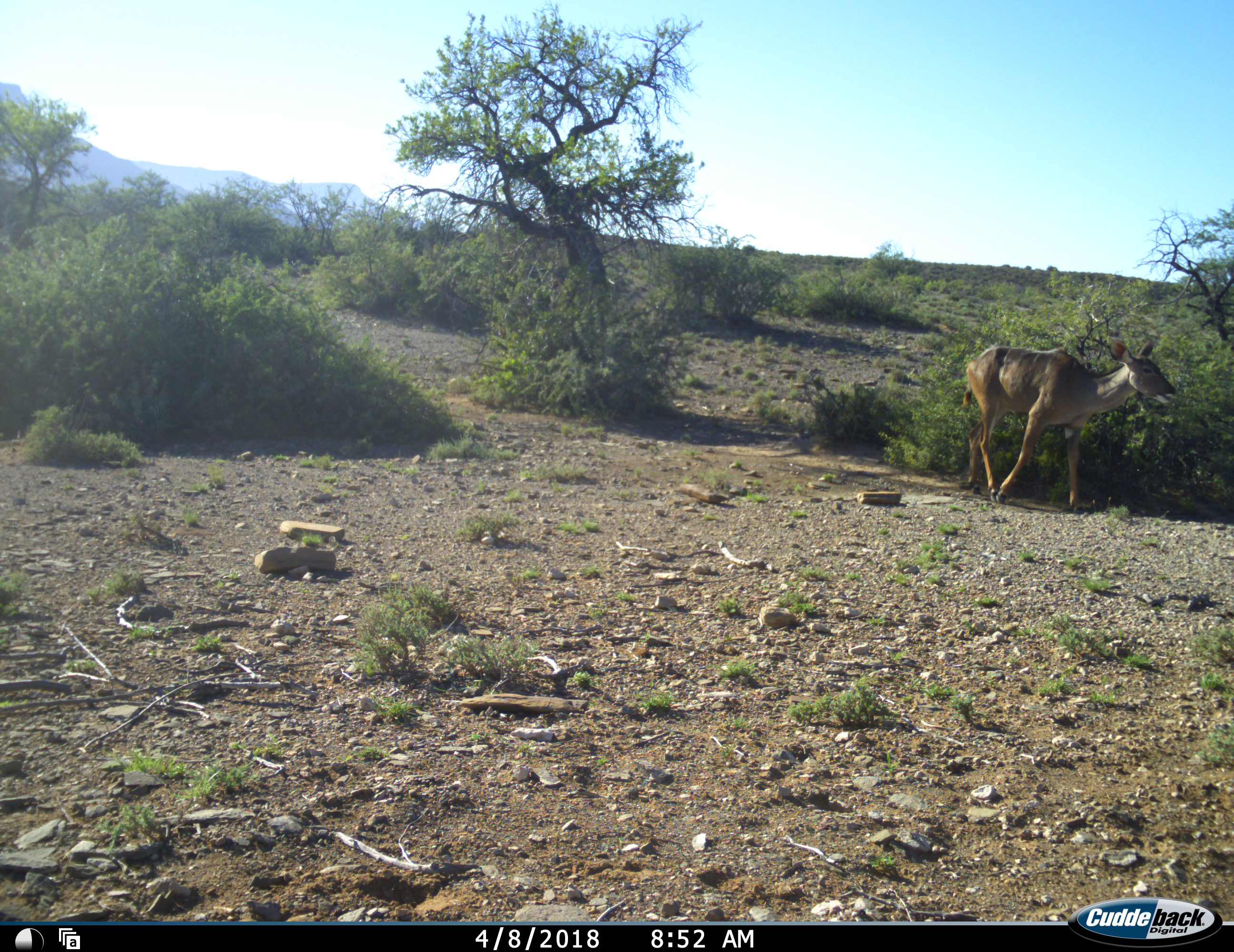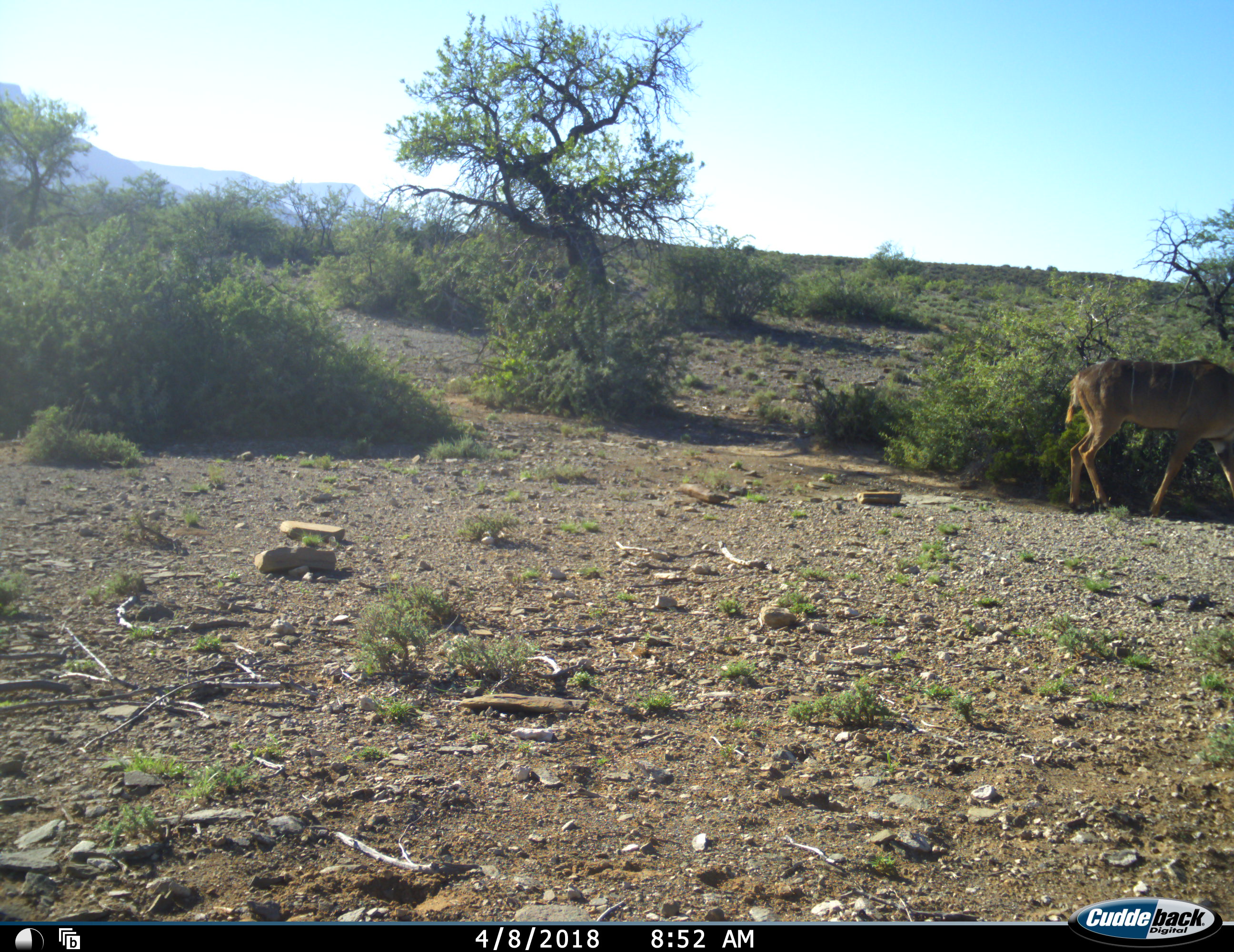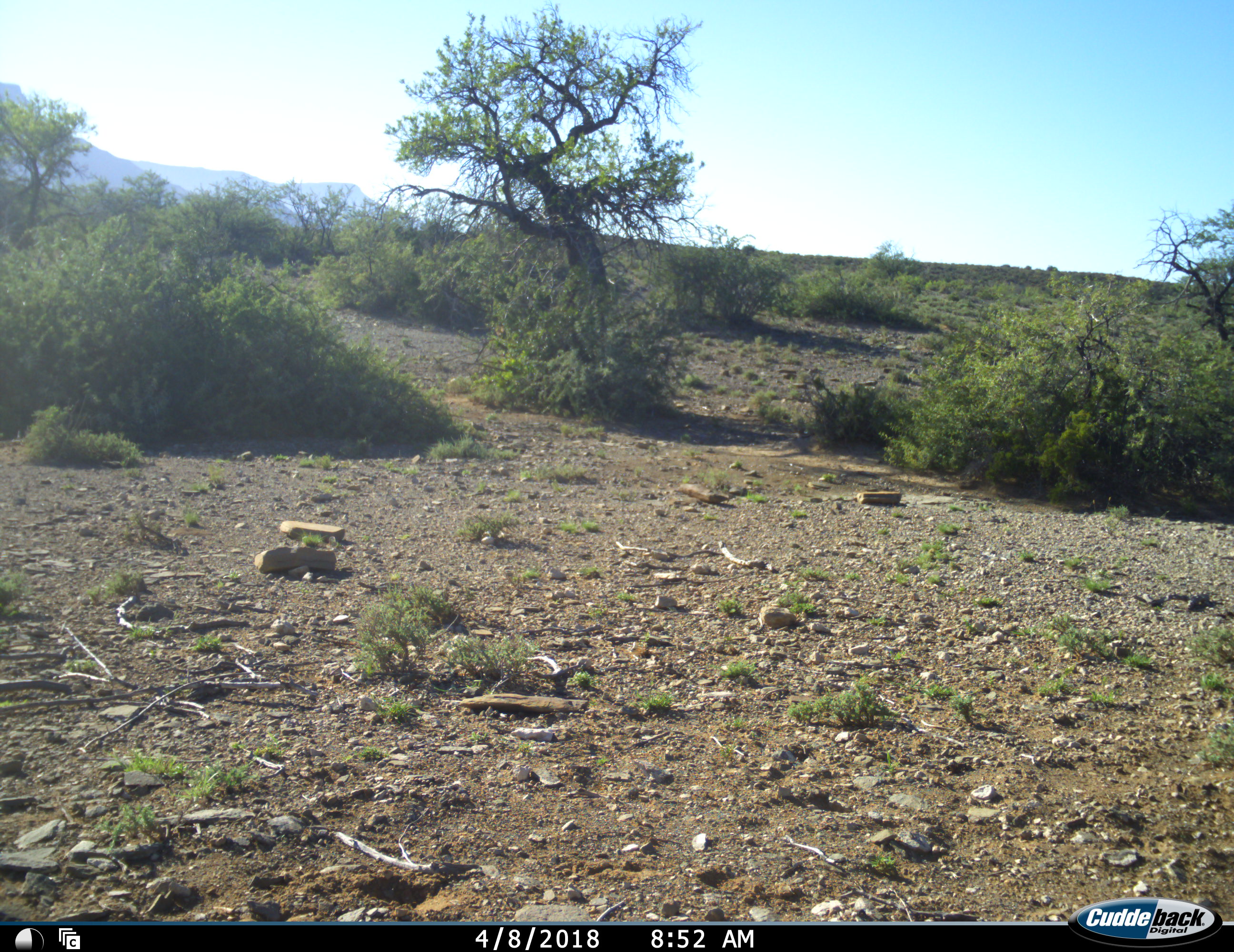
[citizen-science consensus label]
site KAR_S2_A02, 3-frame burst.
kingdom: Animalia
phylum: Chordata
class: Mammalia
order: Artiodactyla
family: Bovidae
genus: Tragelaphus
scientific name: Tragelaphus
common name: kudu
Kudu (Tragelaphus), count 1. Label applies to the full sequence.